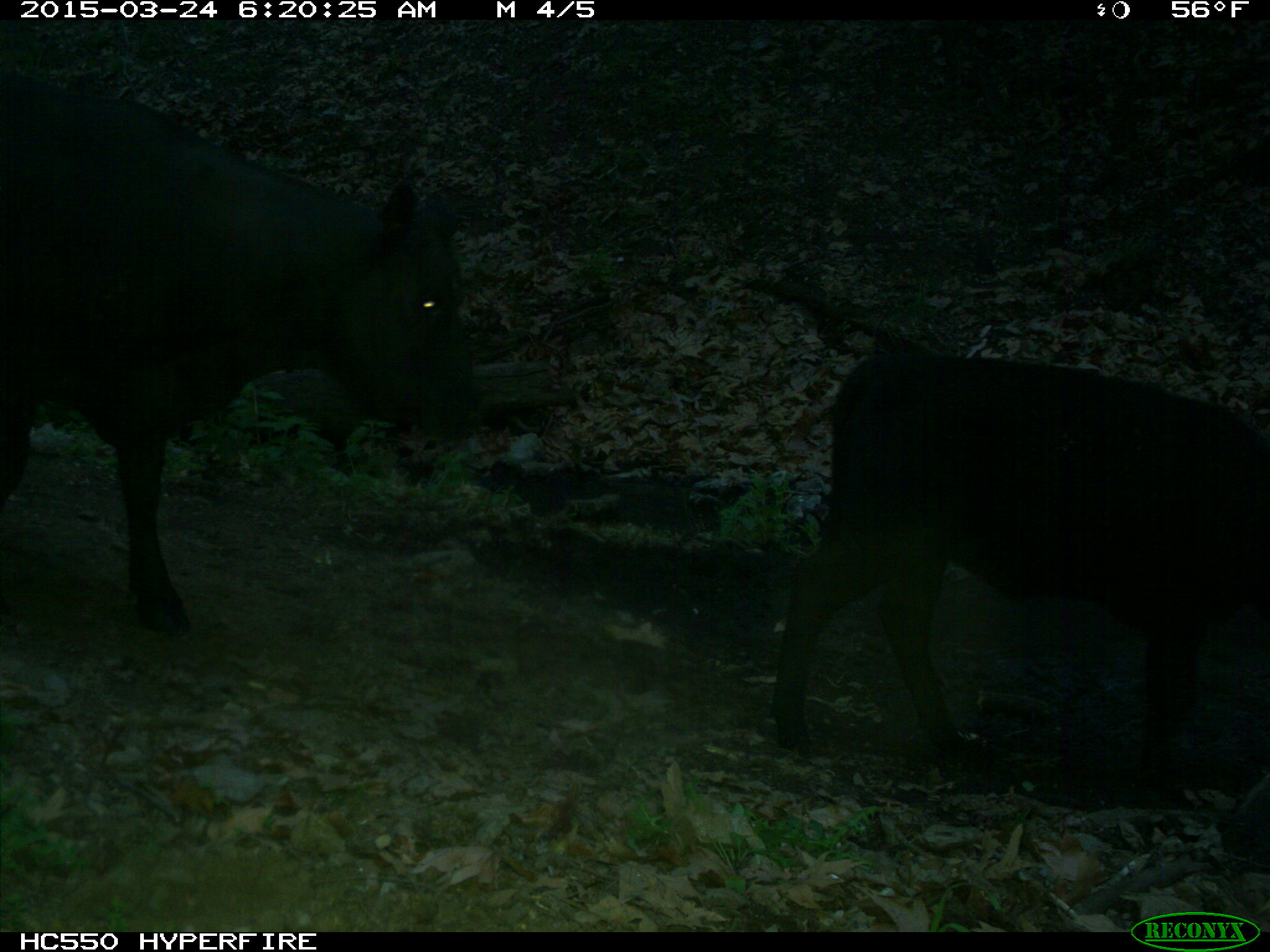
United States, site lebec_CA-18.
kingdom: Animalia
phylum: Chordata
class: Mammalia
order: Artiodactyla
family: Bovidae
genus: Bos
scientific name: Bos taurus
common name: domestic cow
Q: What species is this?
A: Bos taurus (domestic cow).